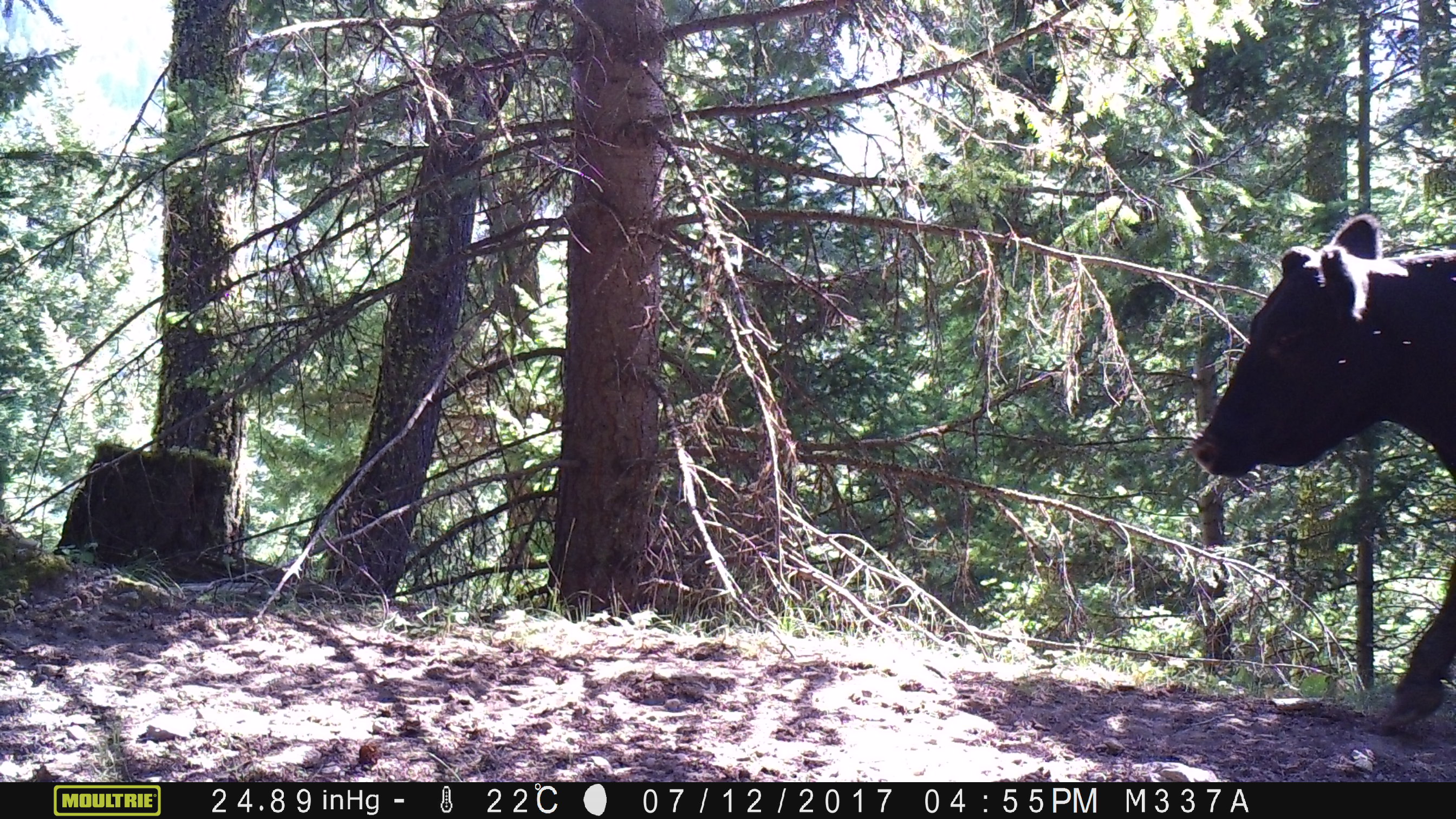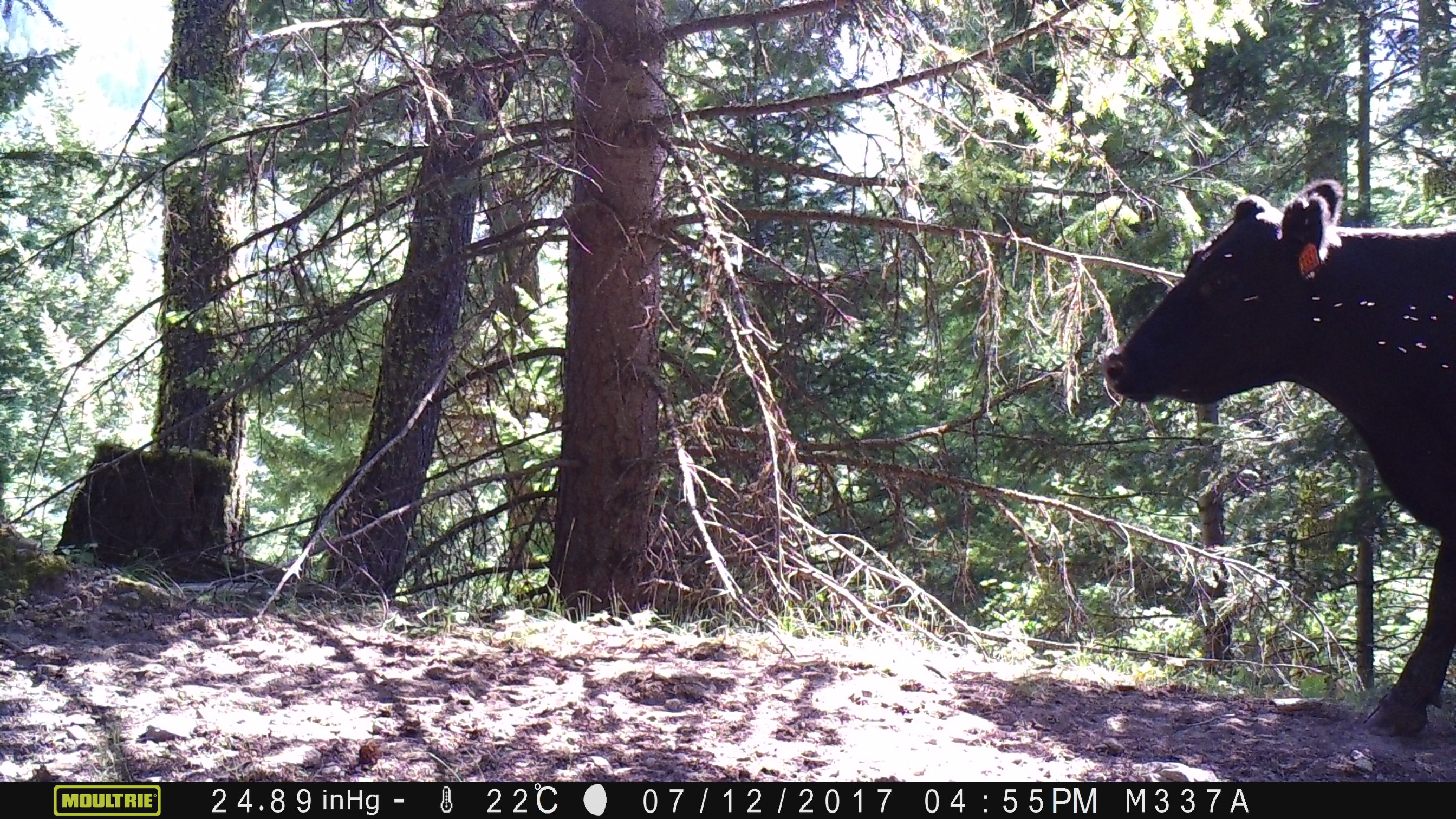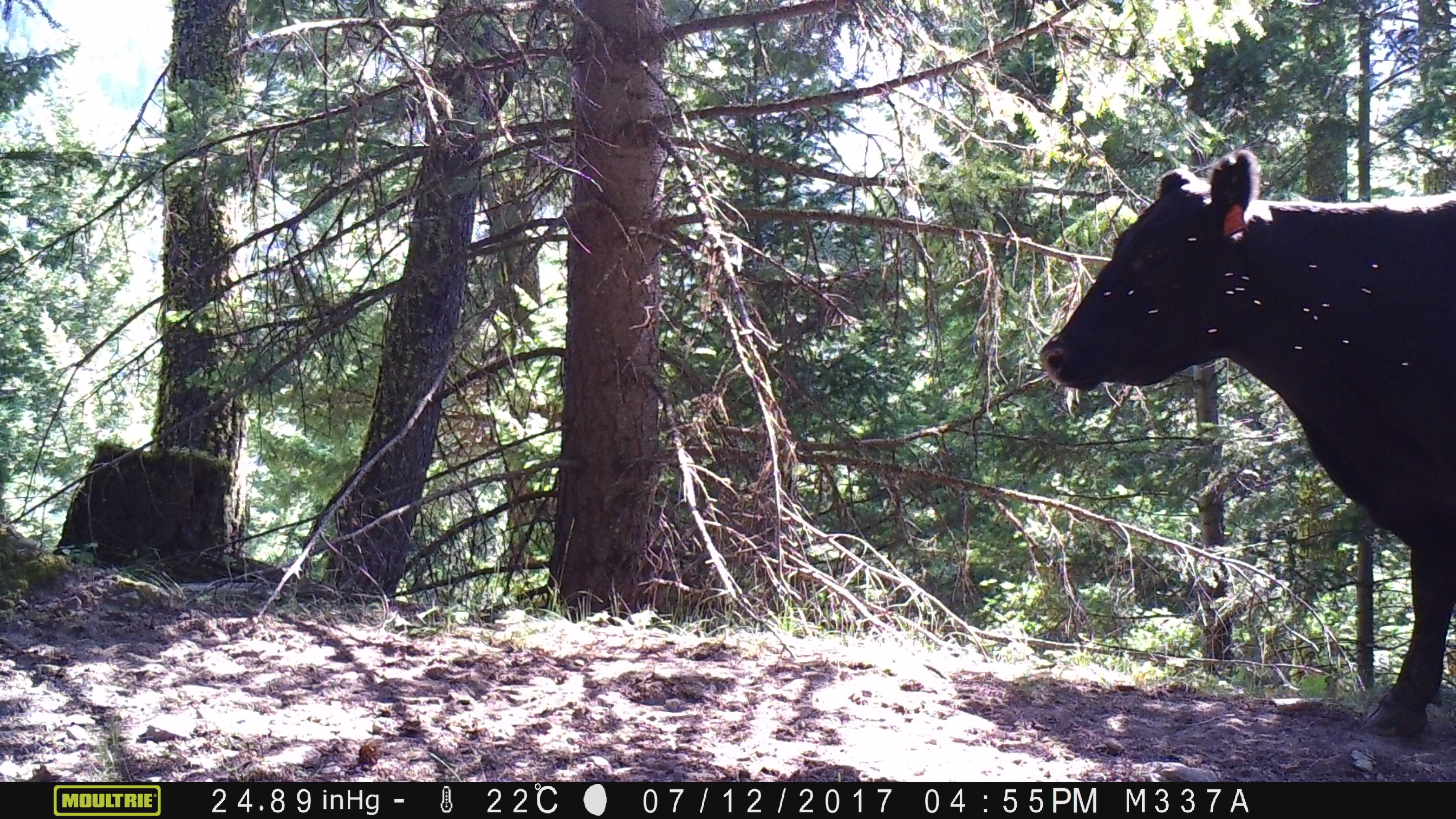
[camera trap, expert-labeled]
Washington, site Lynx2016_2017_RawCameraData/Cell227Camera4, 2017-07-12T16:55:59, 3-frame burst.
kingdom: Animalia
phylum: Chordata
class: Mammalia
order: Artiodactyla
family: Bovidae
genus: Bos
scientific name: Bos taurus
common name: domestic cattle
Domestic cattle (Bos taurus). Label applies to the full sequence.